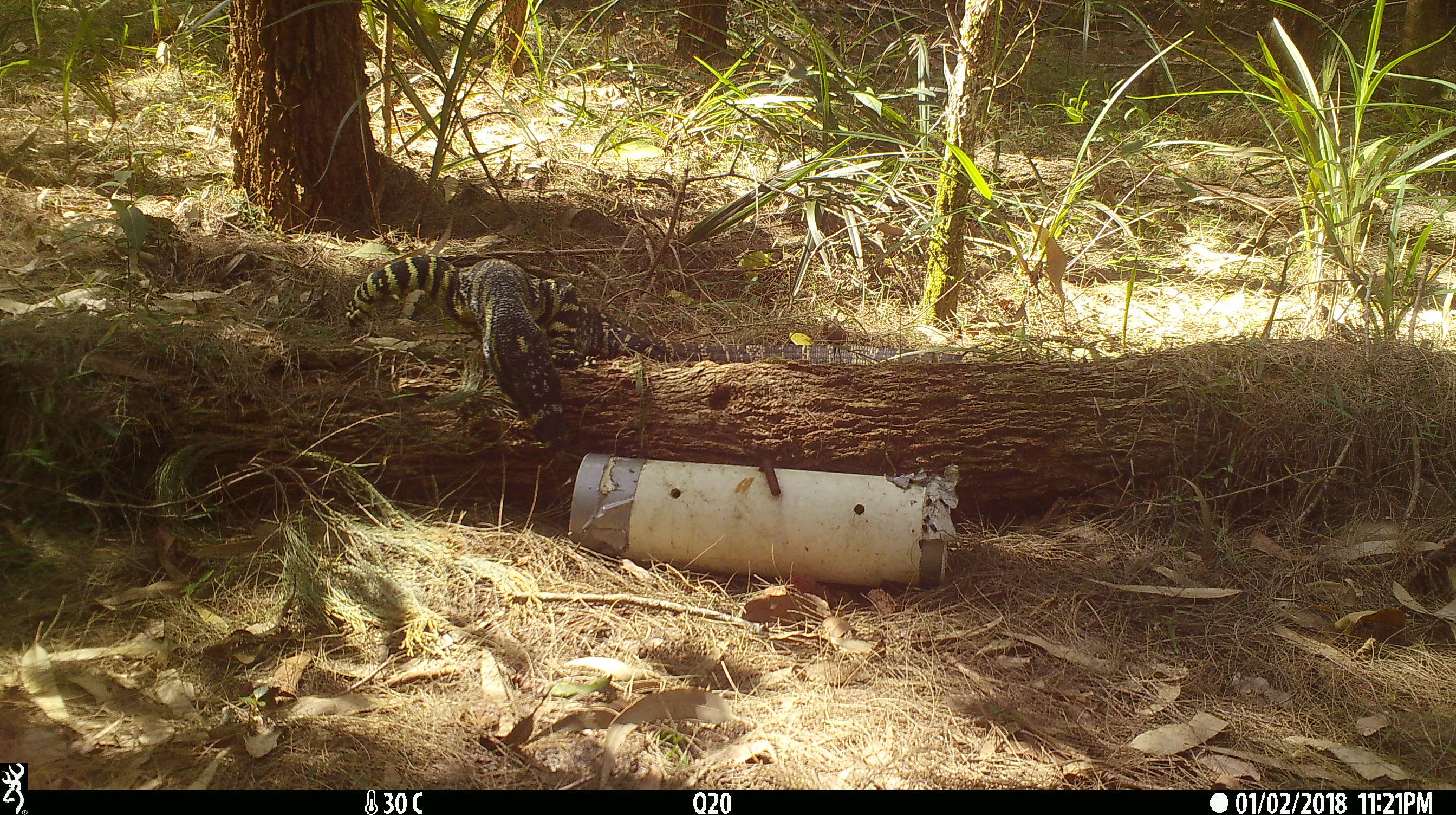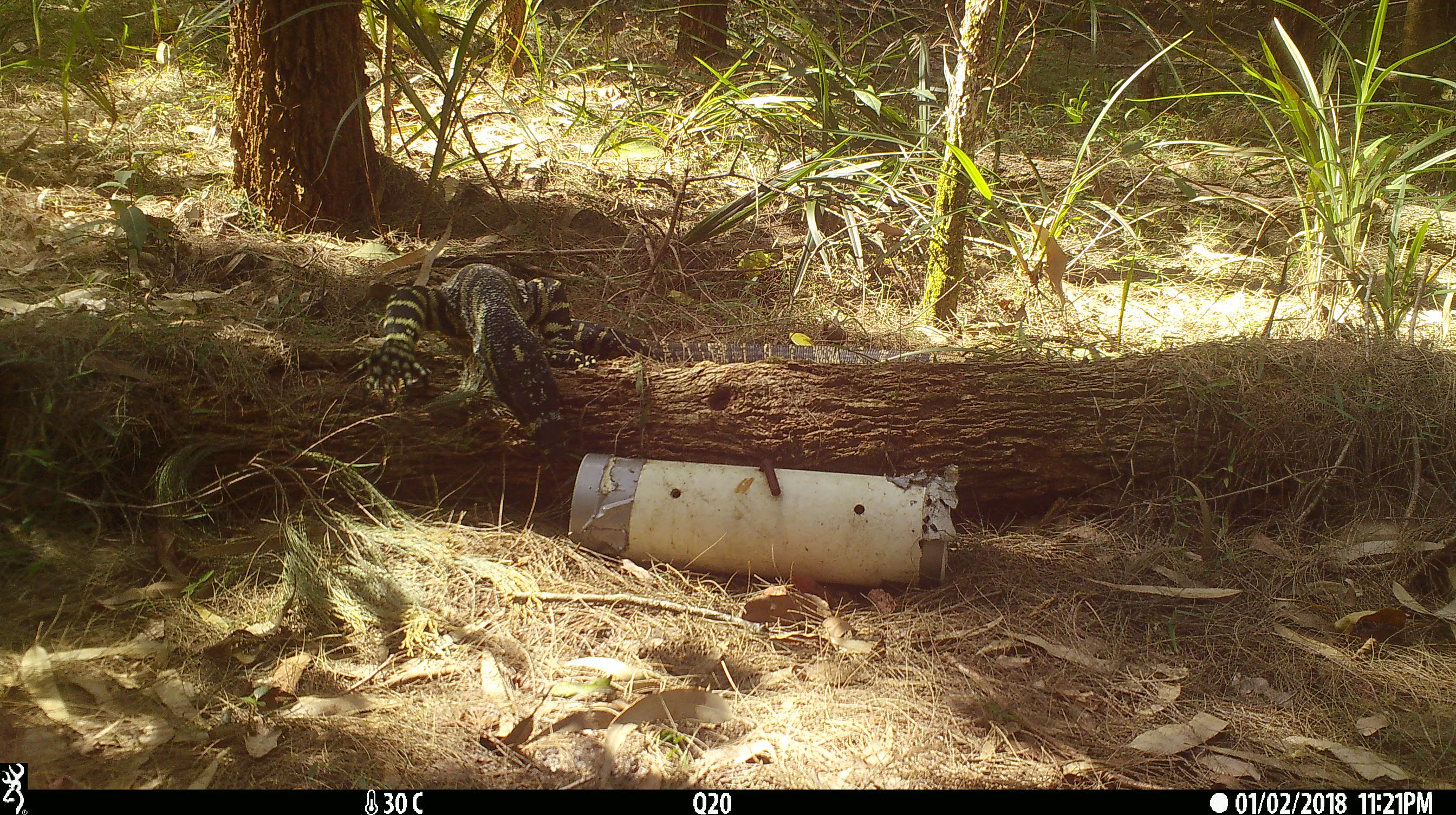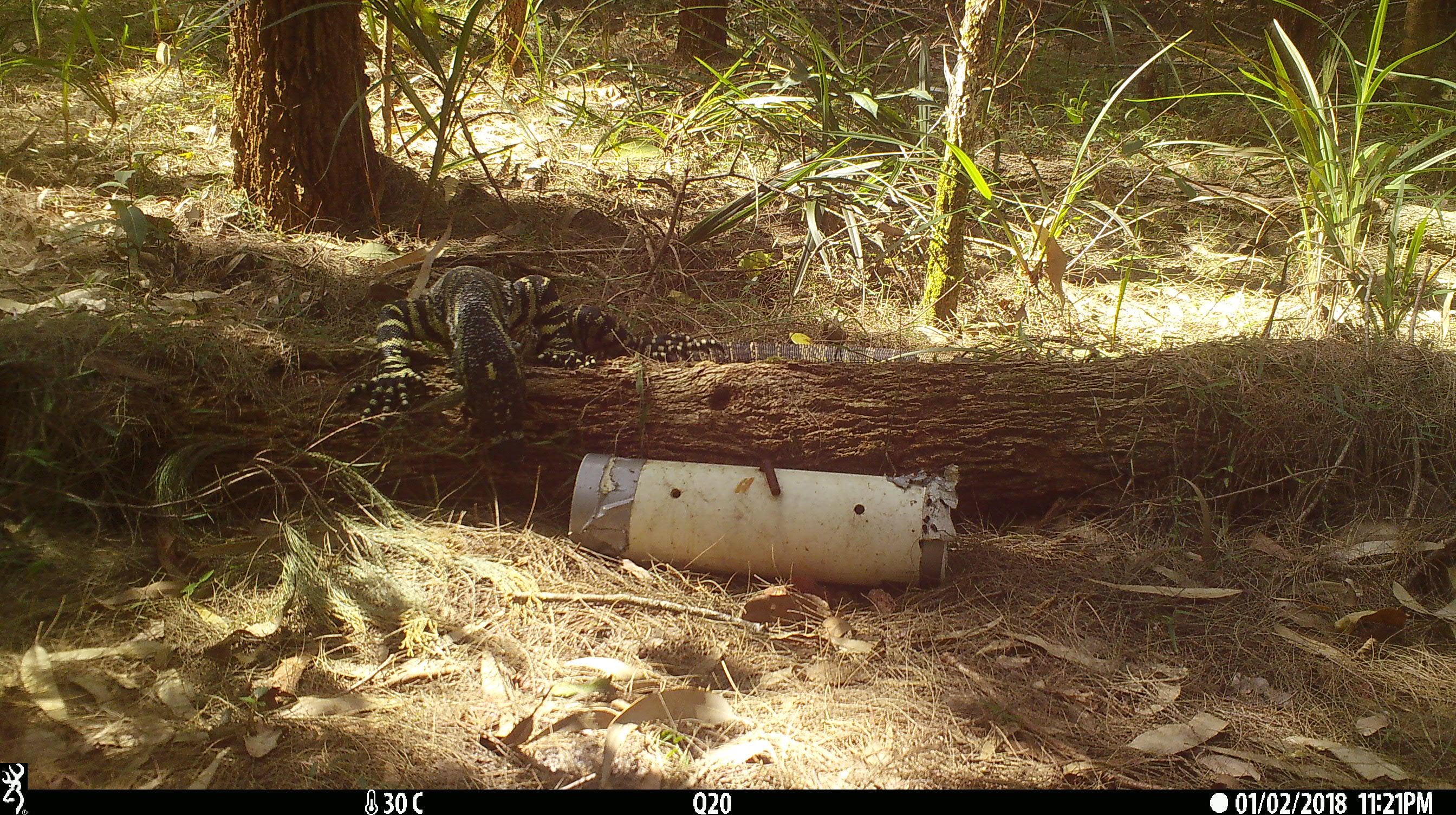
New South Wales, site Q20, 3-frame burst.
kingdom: Animalia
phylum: Chordata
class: Reptilia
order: Squamata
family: Varanidae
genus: Varanus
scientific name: Varanus varius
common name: lace monitor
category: goanna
Goanna (lace monitor) (Varanus varius).